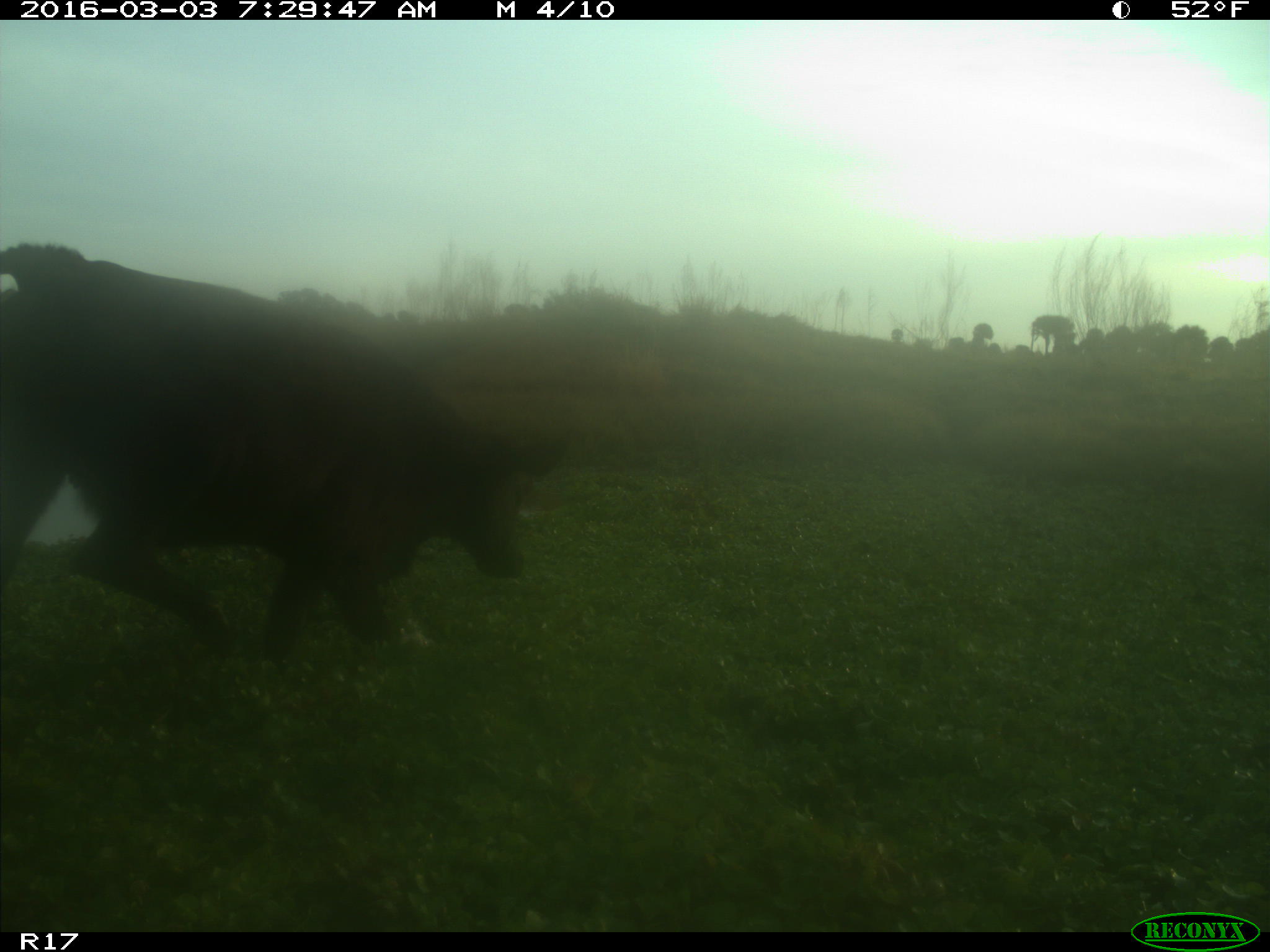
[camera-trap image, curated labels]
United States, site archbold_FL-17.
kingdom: Animalia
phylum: Chordata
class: Mammalia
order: Artiodactyla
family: Bovidae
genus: Bos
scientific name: Bos taurus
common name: domestic cow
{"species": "Bos taurus (domestic cow)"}